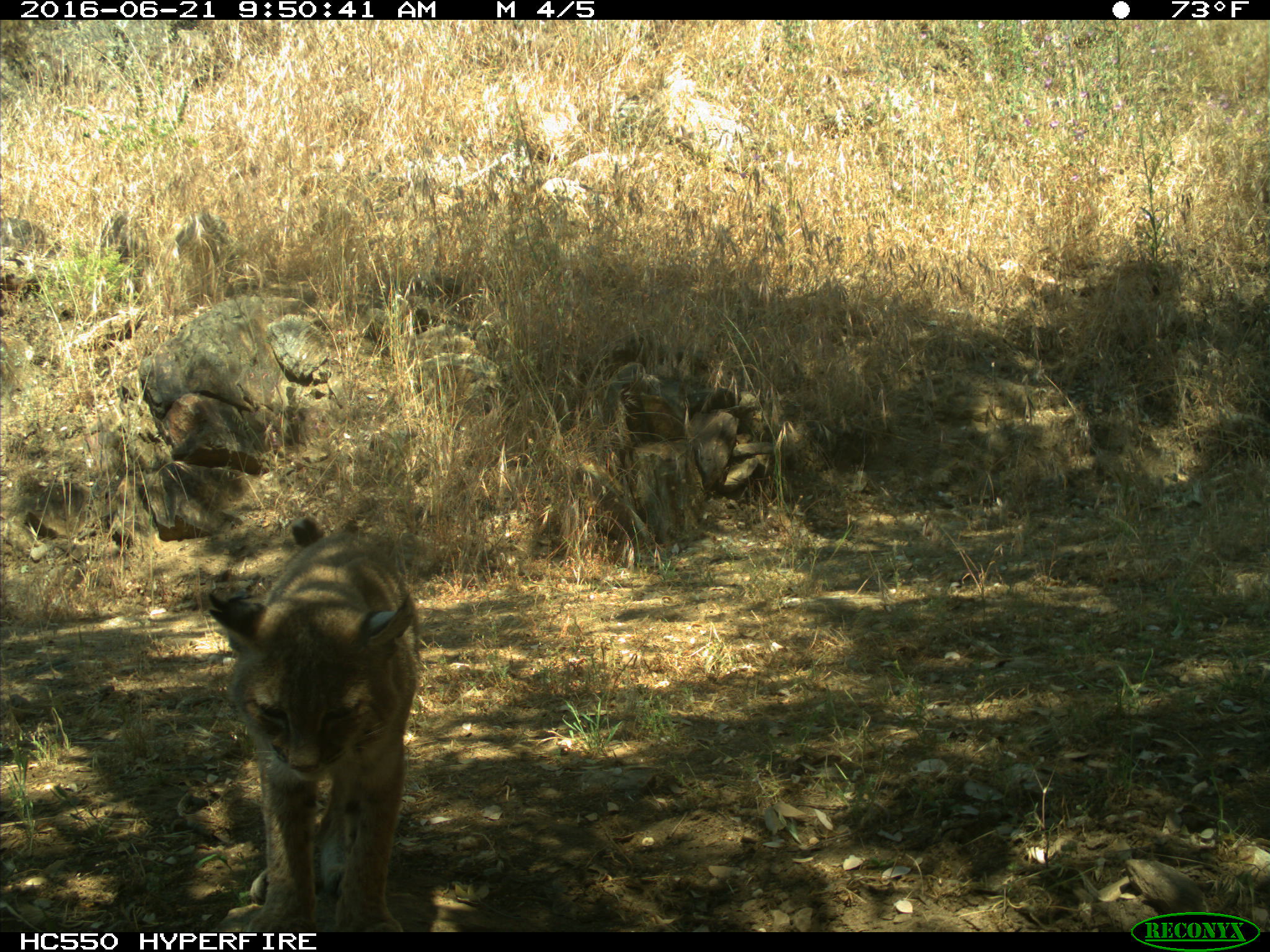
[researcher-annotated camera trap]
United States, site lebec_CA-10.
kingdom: Animalia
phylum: Chordata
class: Mammalia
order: Carnivora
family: Felidae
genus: Lynx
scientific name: Lynx rufus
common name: bobcat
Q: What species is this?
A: Lynx rufus (bobcat).